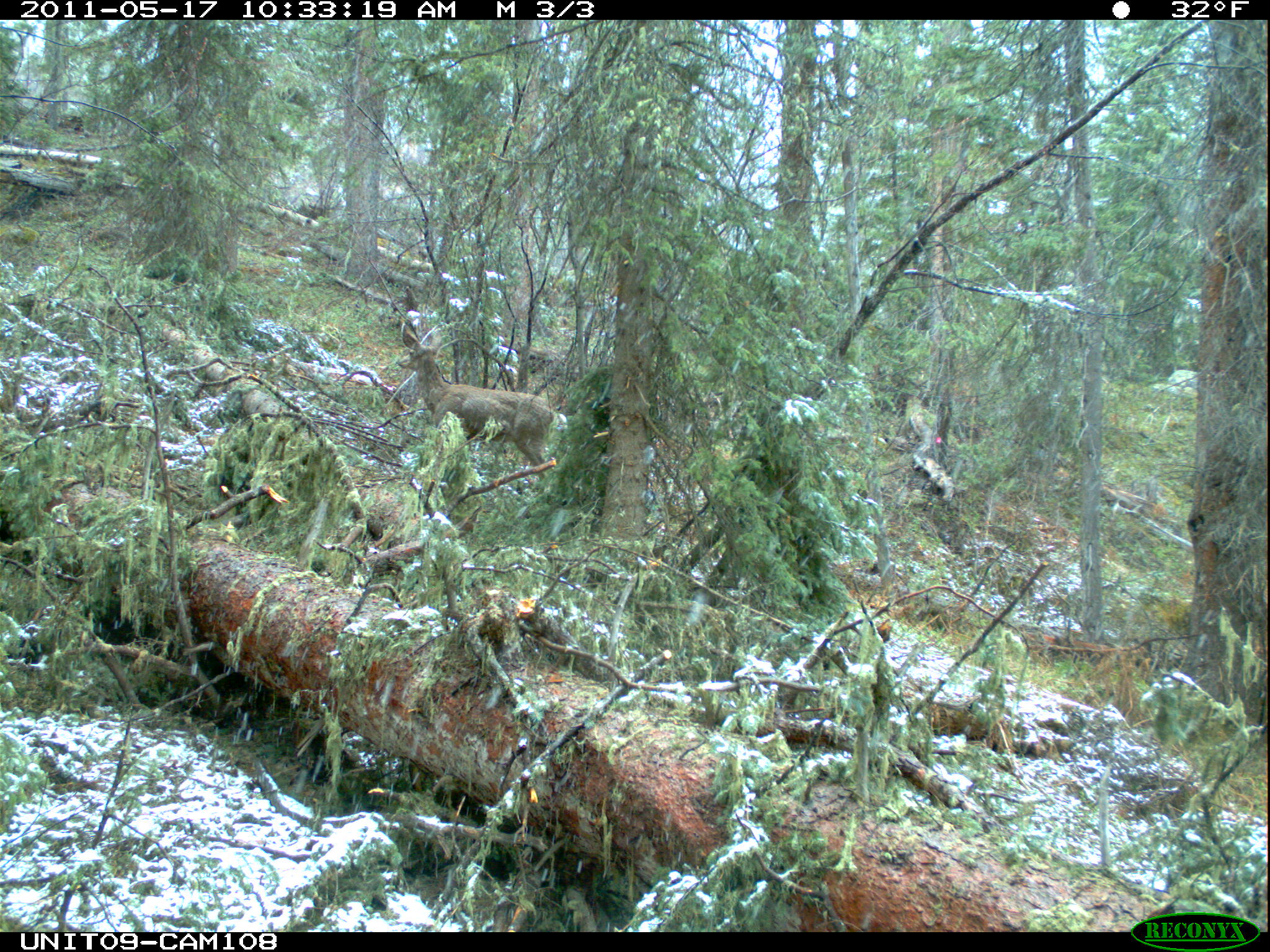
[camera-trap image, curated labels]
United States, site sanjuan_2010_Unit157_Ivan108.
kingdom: Animalia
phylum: Chordata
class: Mammalia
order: Artiodactyla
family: Cervidae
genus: Odocoileus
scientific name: Odocoileus hemionus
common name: mule deer